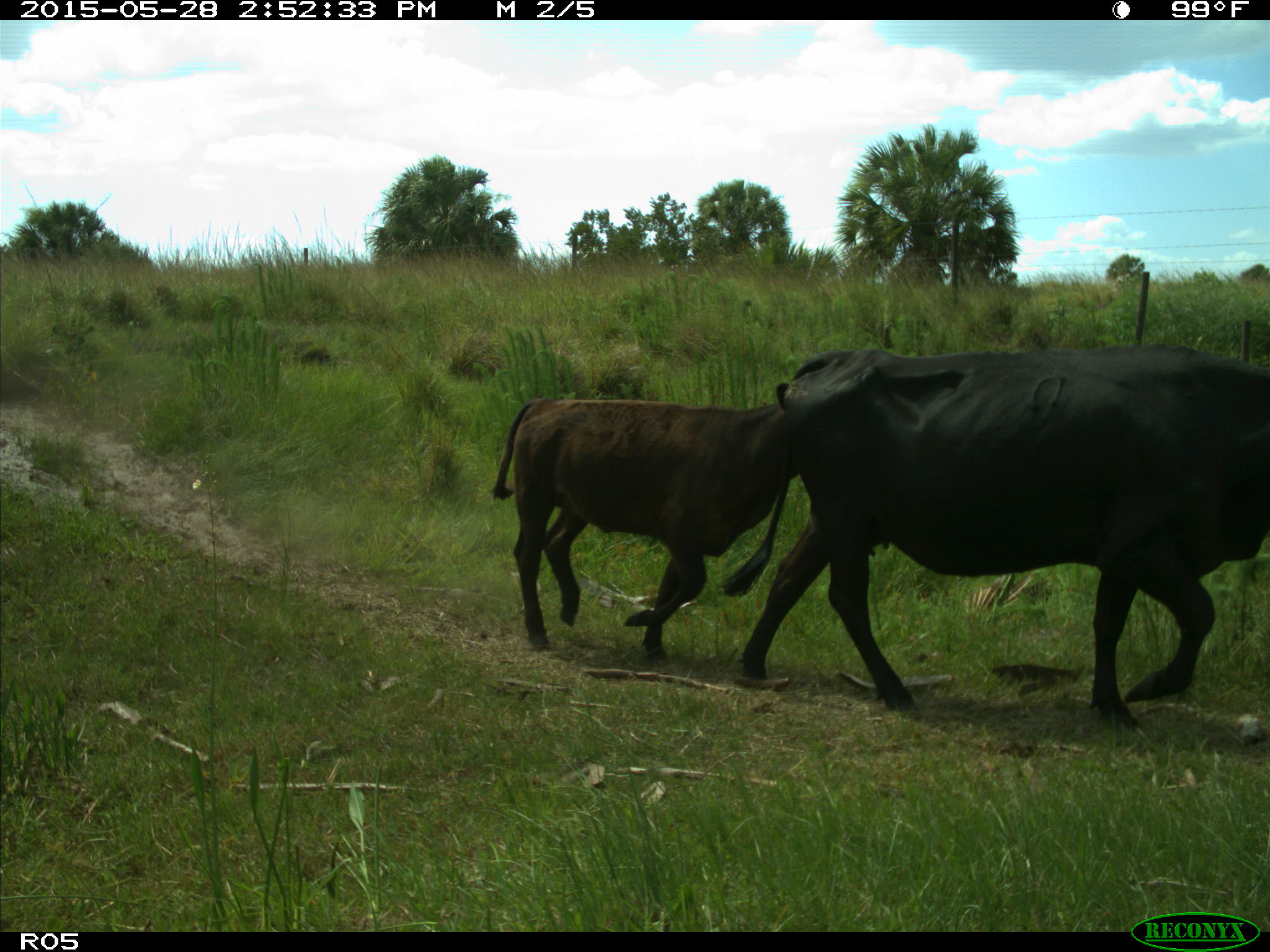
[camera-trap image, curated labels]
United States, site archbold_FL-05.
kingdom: Animalia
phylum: Chordata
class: Mammalia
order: Artiodactyla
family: Bovidae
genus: Bos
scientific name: Bos taurus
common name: domestic cow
Bos taurus (domestic cow).